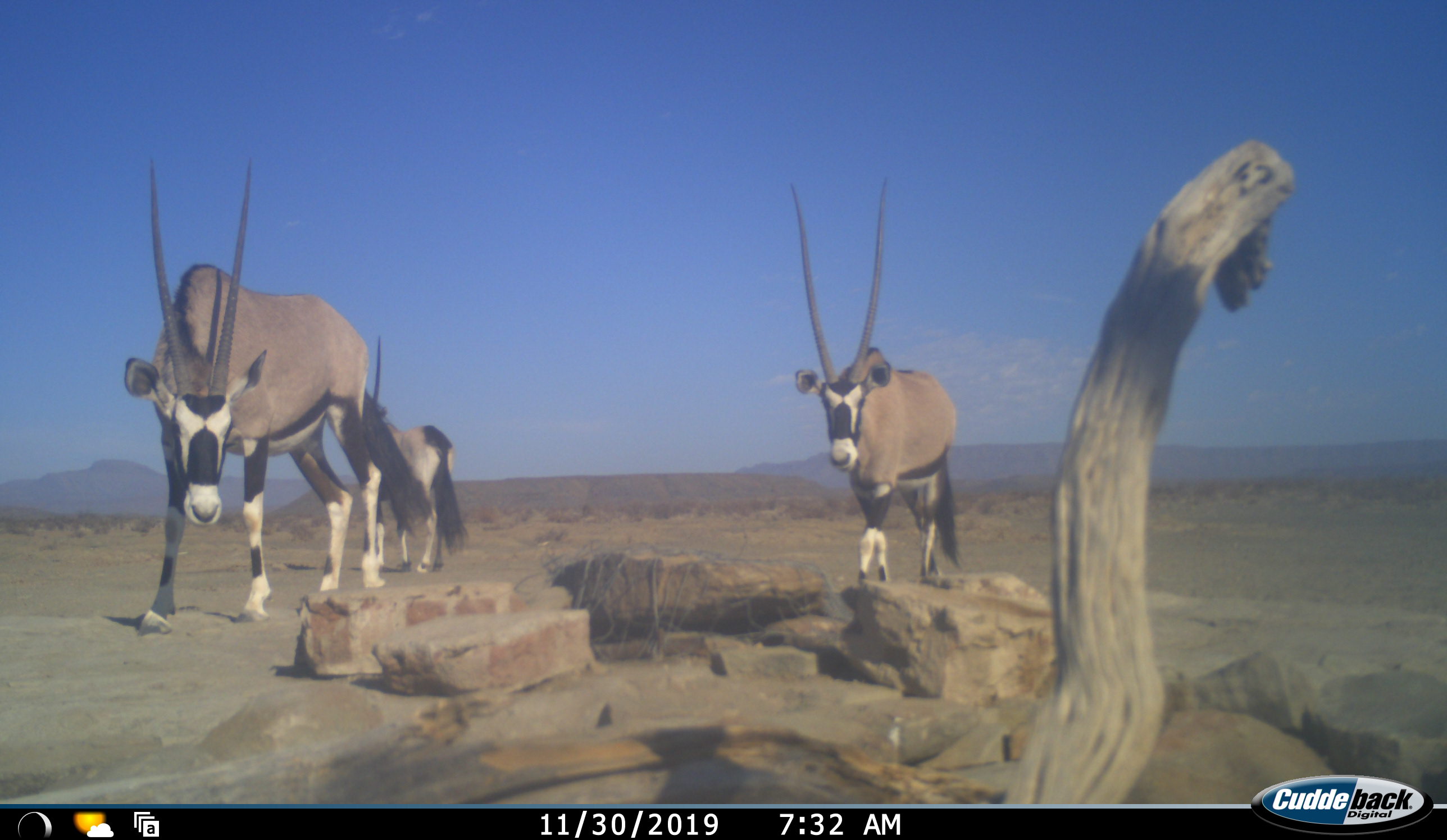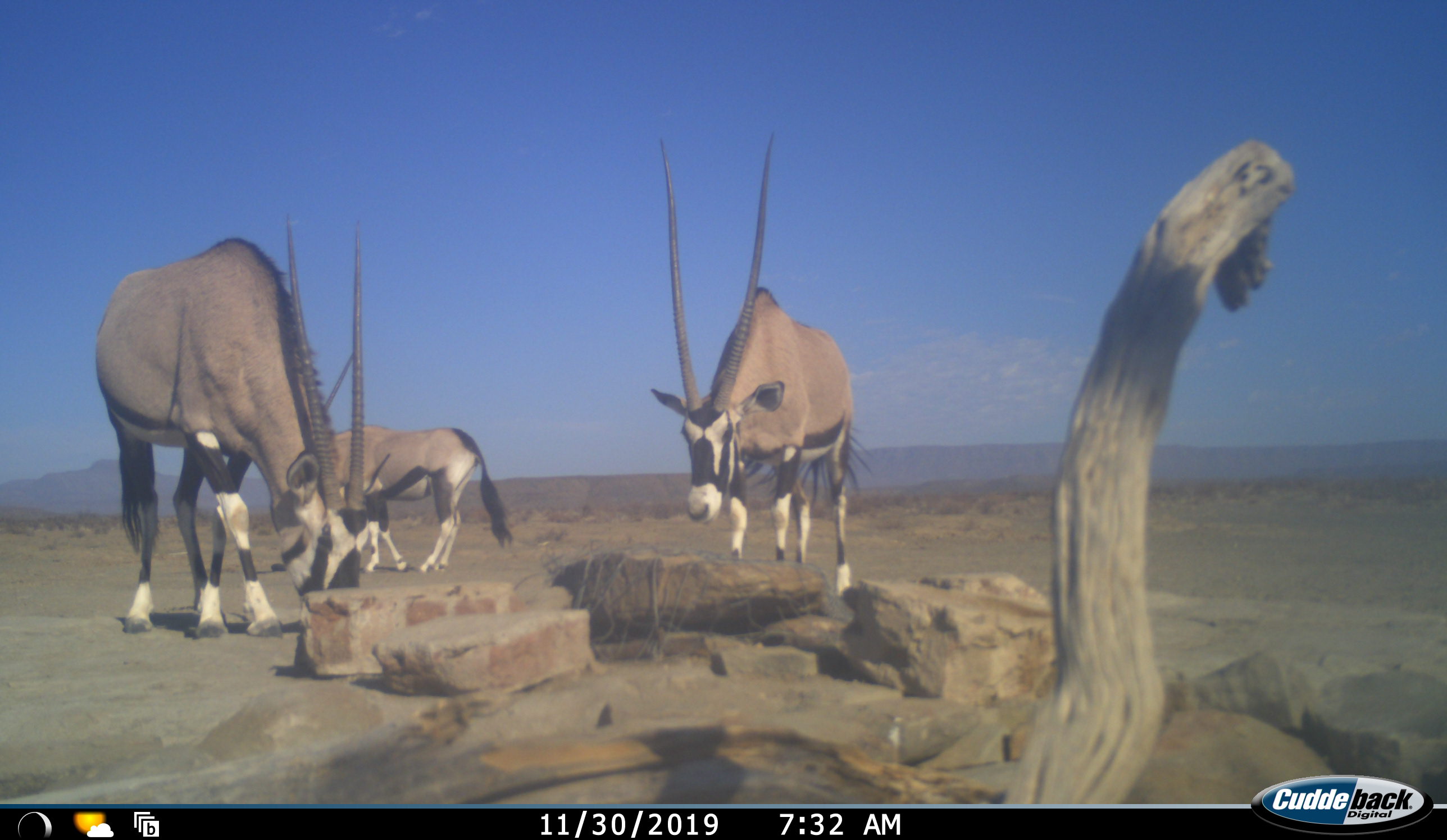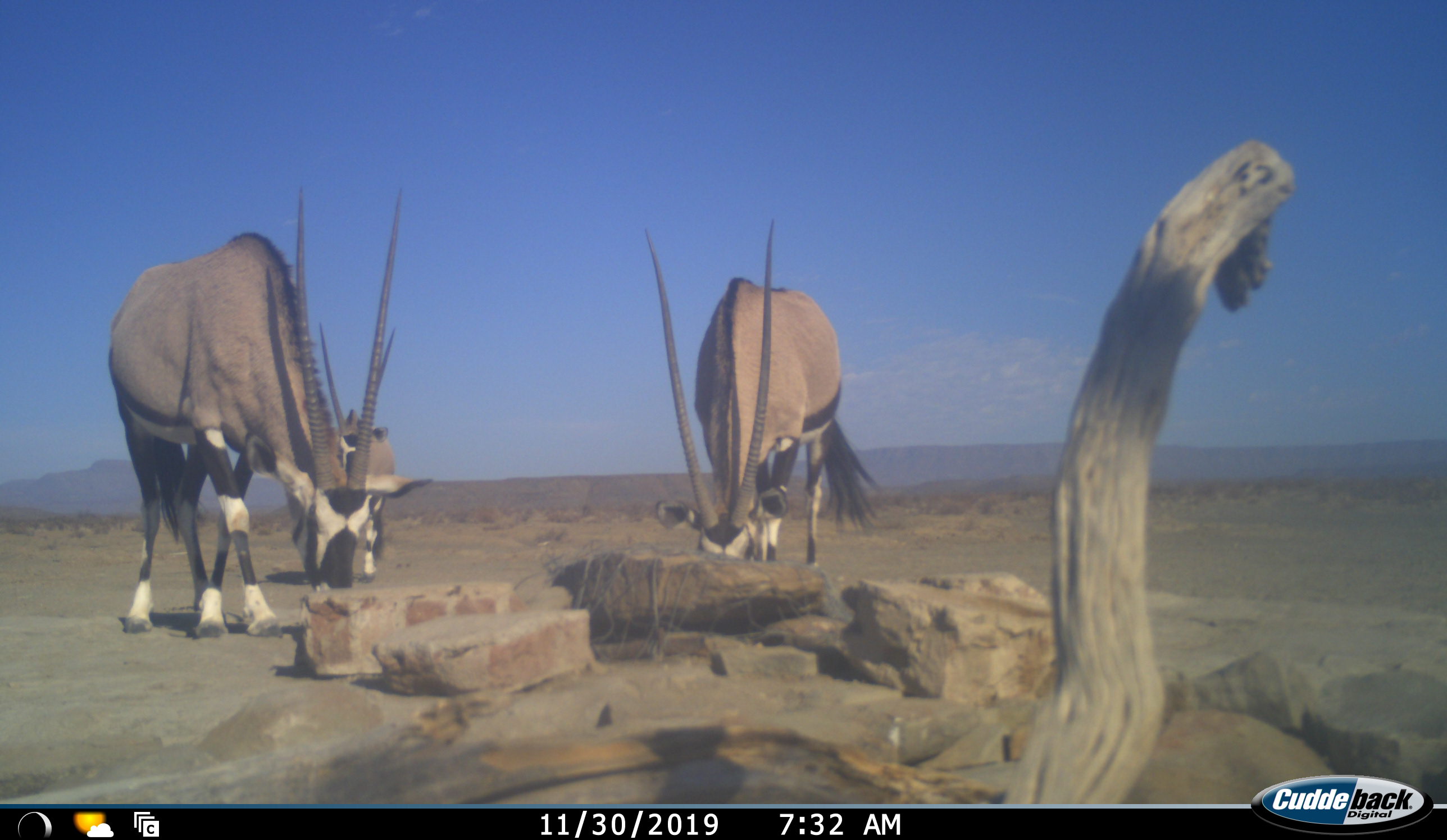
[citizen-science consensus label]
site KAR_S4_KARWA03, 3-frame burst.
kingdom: Animalia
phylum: Chordata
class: Mammalia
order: Artiodactyla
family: Bovidae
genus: Oryx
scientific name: Oryx gazella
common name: gemsbok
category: oryx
Oryx (gemsbok) (Oryx gazella), count 3. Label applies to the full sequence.